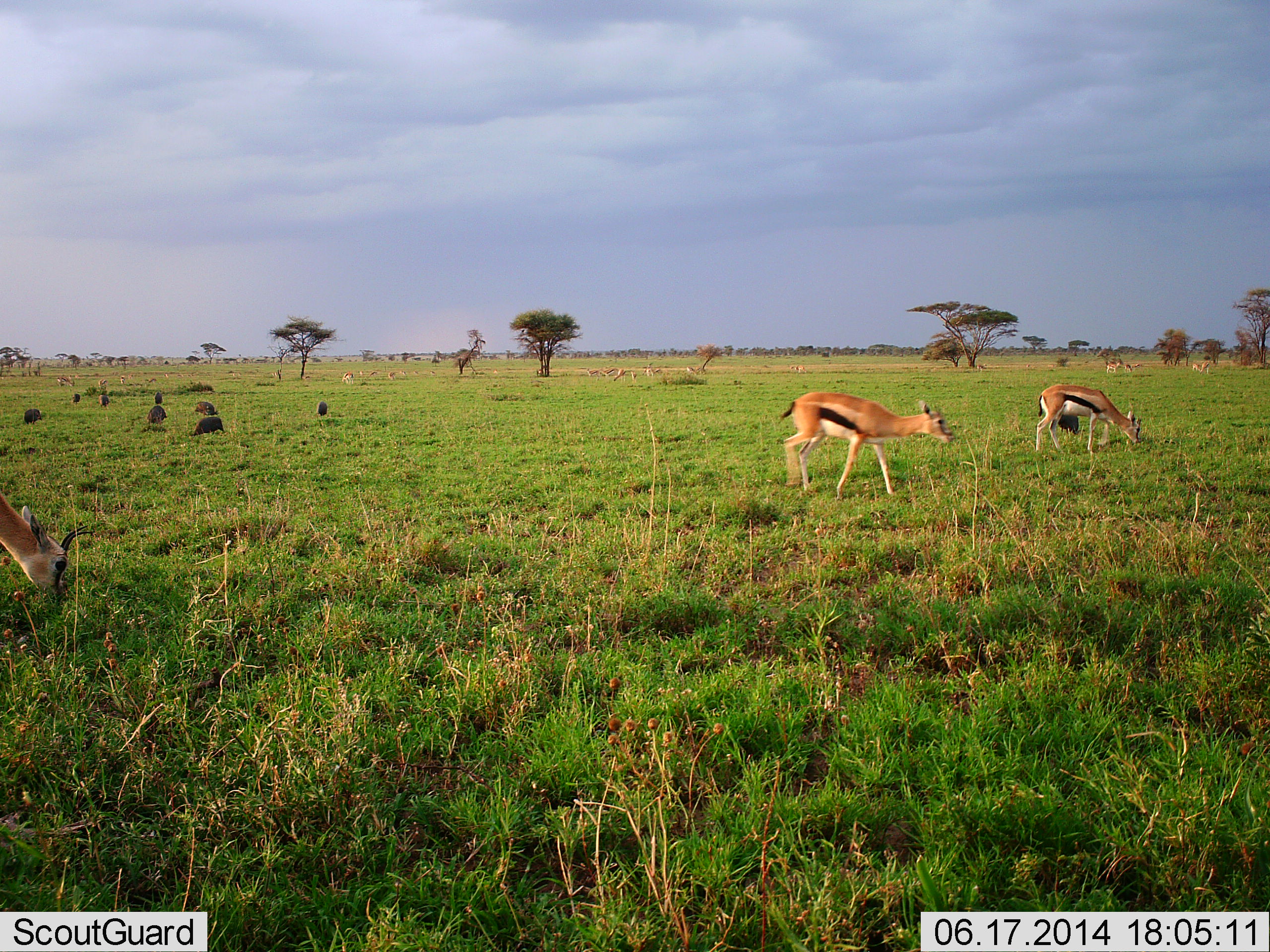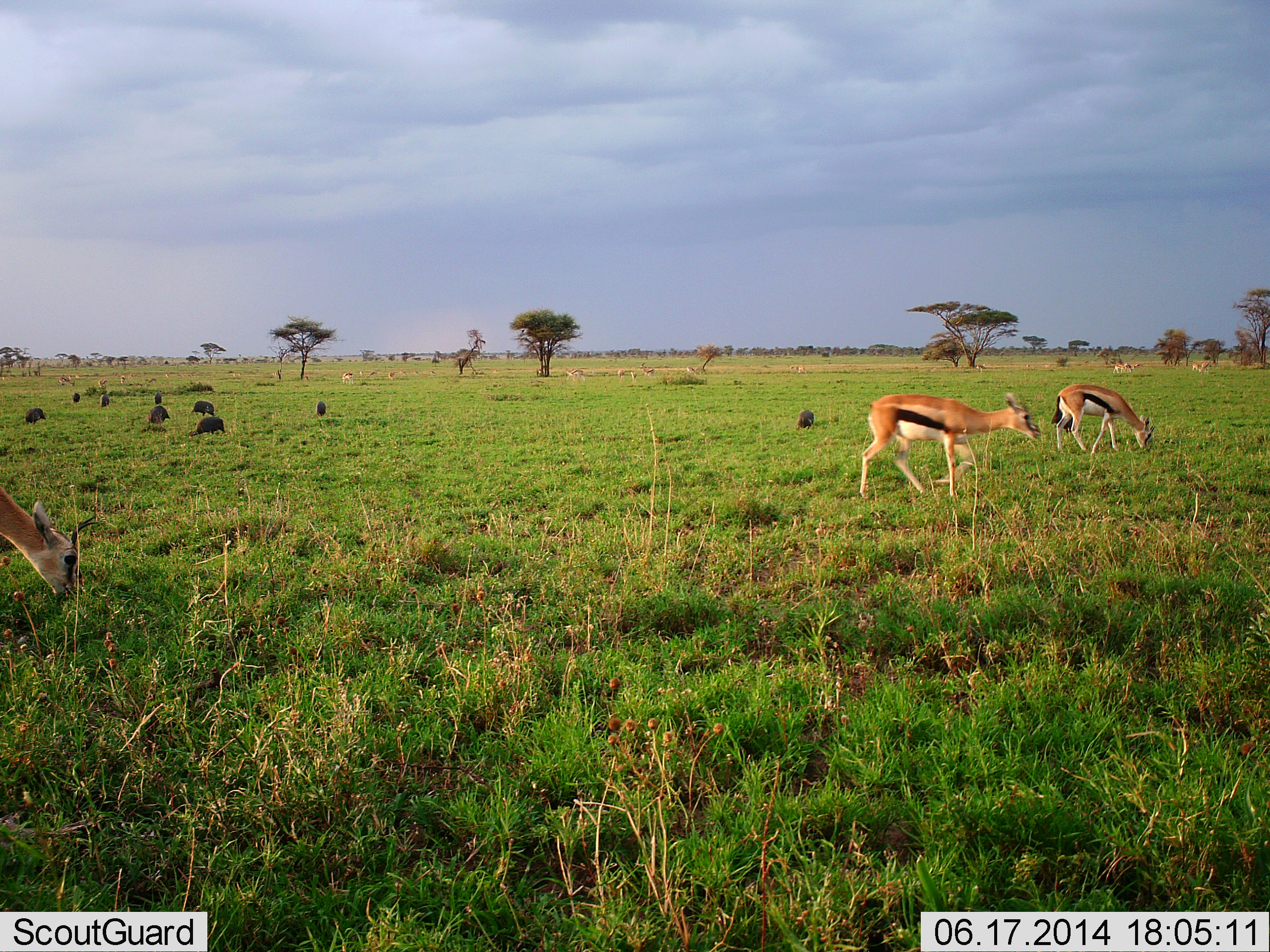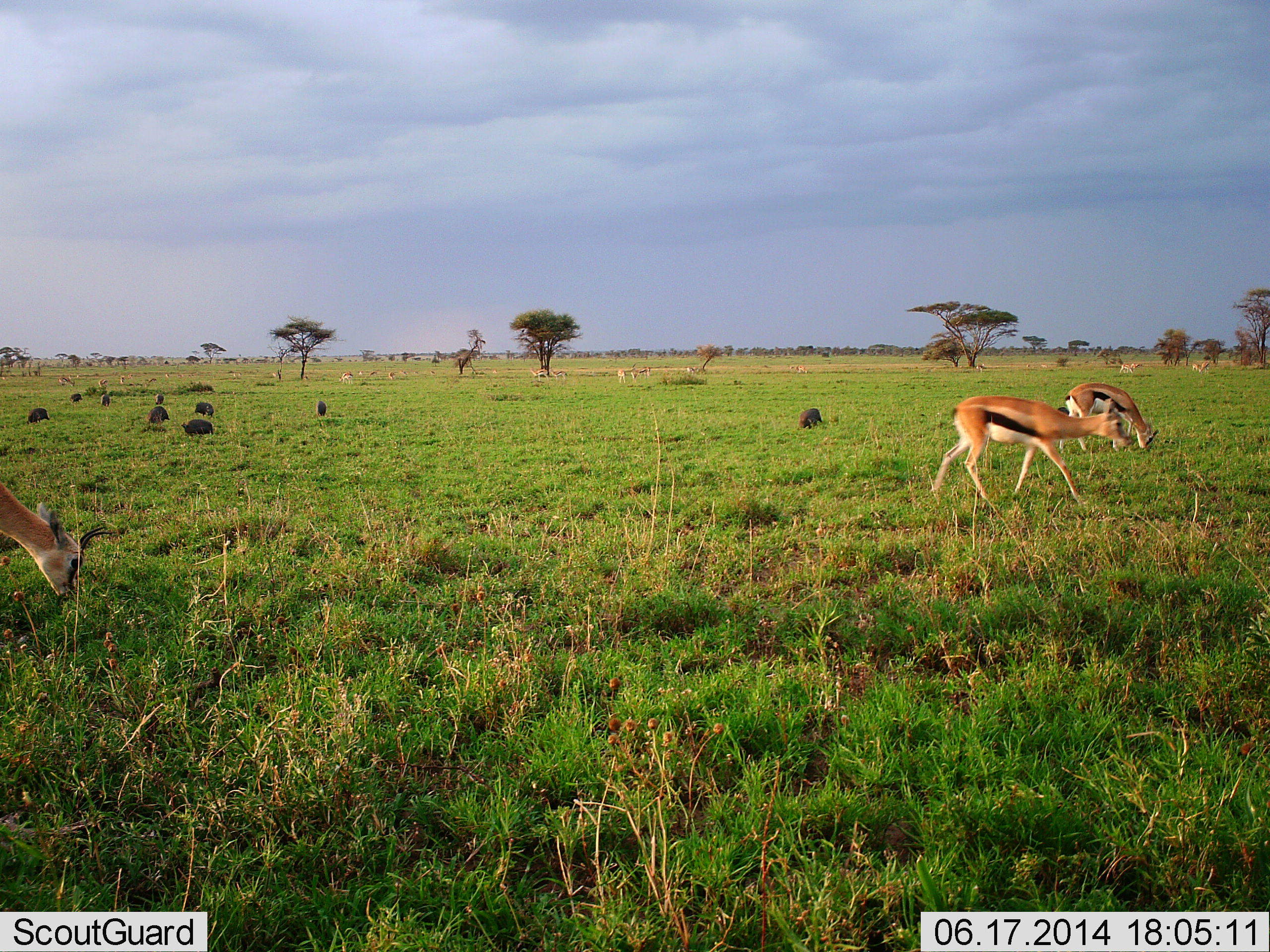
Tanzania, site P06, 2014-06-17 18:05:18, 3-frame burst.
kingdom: Animalia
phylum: Chordata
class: Mammalia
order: Artiodactyla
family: Bovidae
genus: Eudorcas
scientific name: Eudorcas thomsonii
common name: thomson's gazelle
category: gazellethomsons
Gazellethomsons (thomson's gazelle) (Eudorcas thomsonii), count 3. Behavior (volunteer vote fractions): standing 12%, resting 0%, moving 54%, interacting 0%. Young present (vote fraction): 0%. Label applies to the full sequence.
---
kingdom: Animalia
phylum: Chordata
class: Mammalia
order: Artiodactyla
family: Suidae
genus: Phacochoerus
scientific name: Phacochoerus africanus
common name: warthog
Warthog (Phacochoerus africanus), count 8. Behavior (volunteer vote fractions): standing 33%, resting 0%, moving 44%, interacting 0%. Young present (vote fraction): 0%. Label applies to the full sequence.